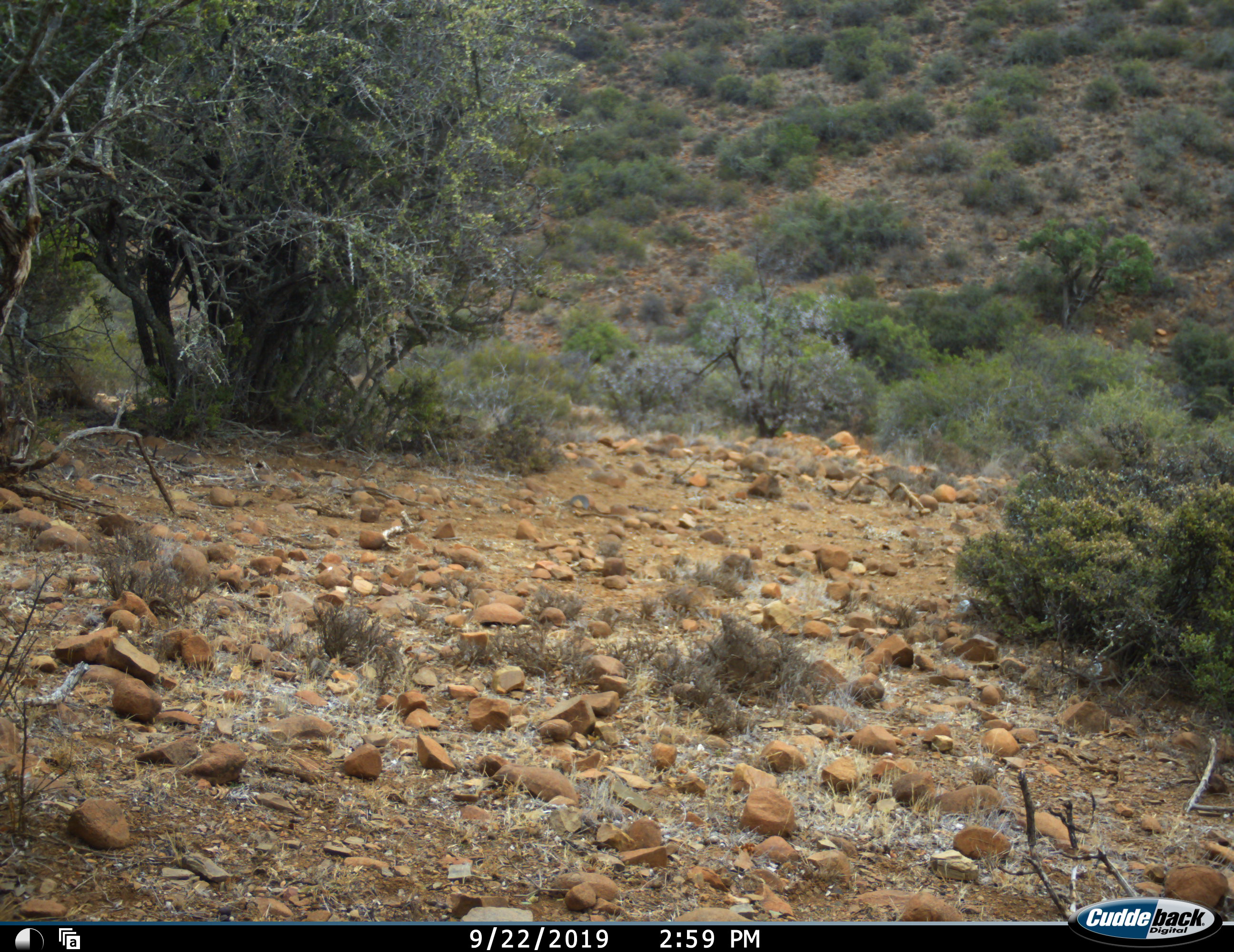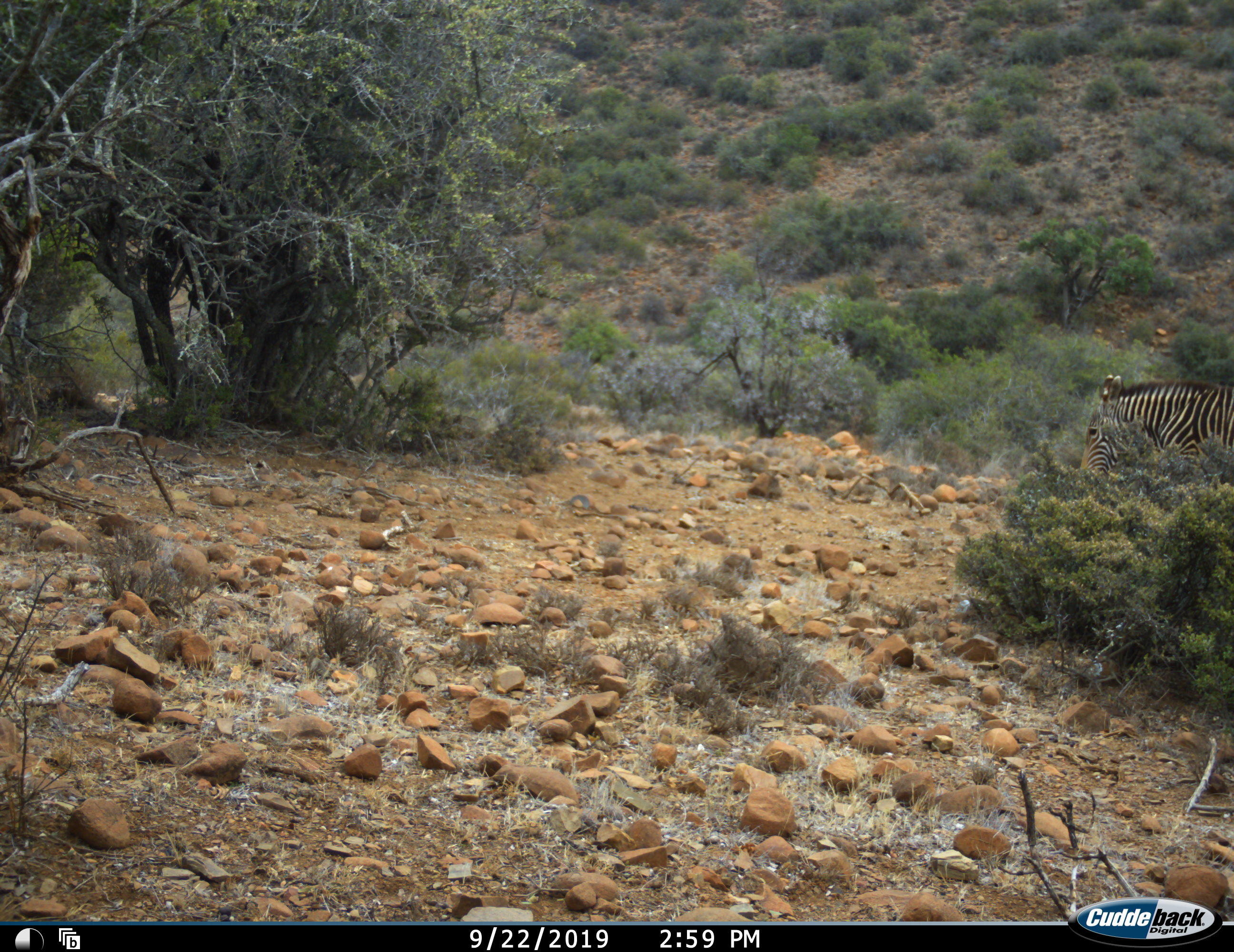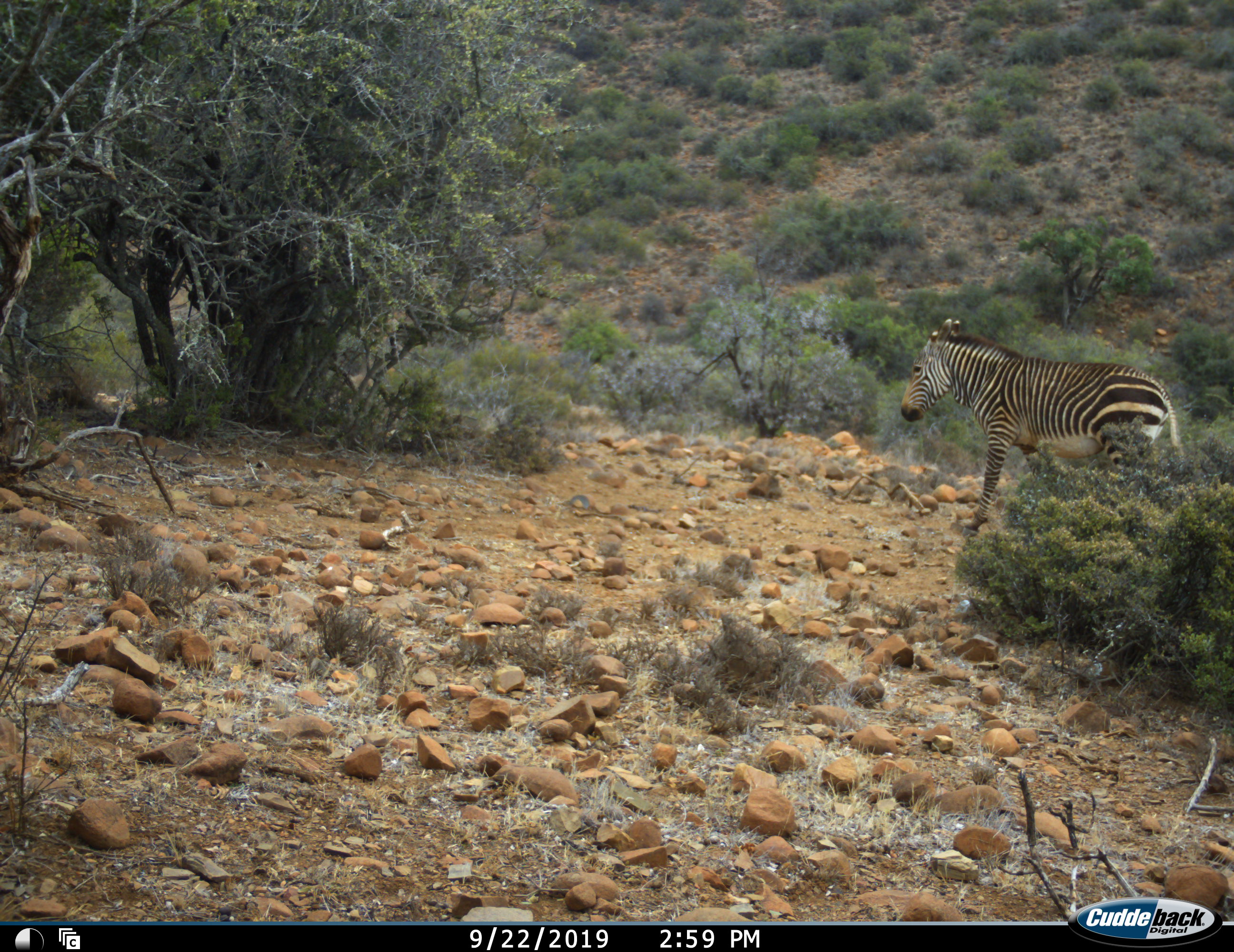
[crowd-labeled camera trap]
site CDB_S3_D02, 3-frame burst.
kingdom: Animalia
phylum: Chordata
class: Mammalia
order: Perissodactyla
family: Equidae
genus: Equus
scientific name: Equus zebra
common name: mountain zebra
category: zebramountain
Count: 1.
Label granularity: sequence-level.